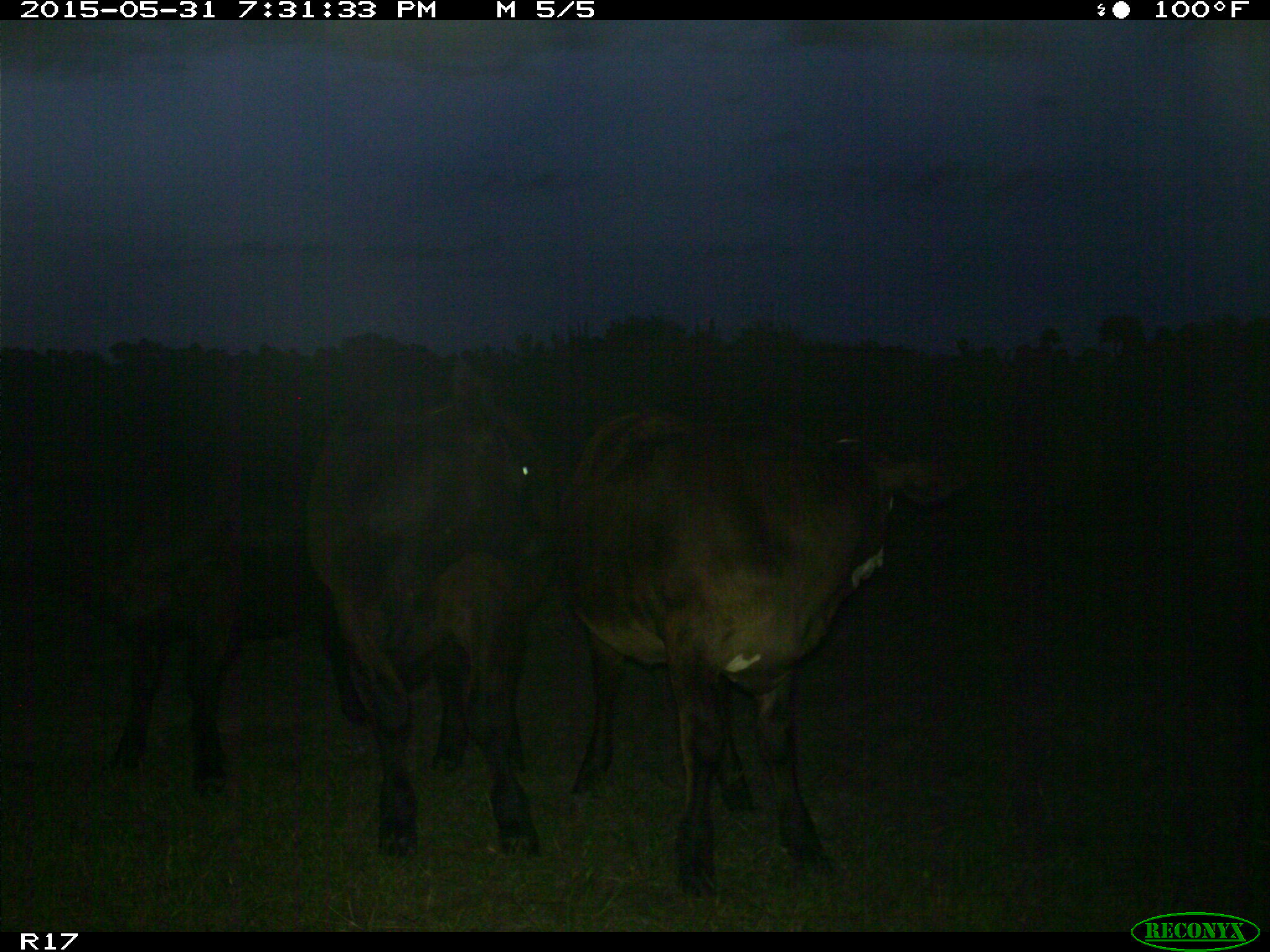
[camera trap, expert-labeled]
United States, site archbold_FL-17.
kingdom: Animalia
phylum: Chordata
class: Mammalia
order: Artiodactyla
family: Bovidae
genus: Bos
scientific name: Bos taurus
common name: domestic cow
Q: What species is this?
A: Bos taurus (domestic cow).